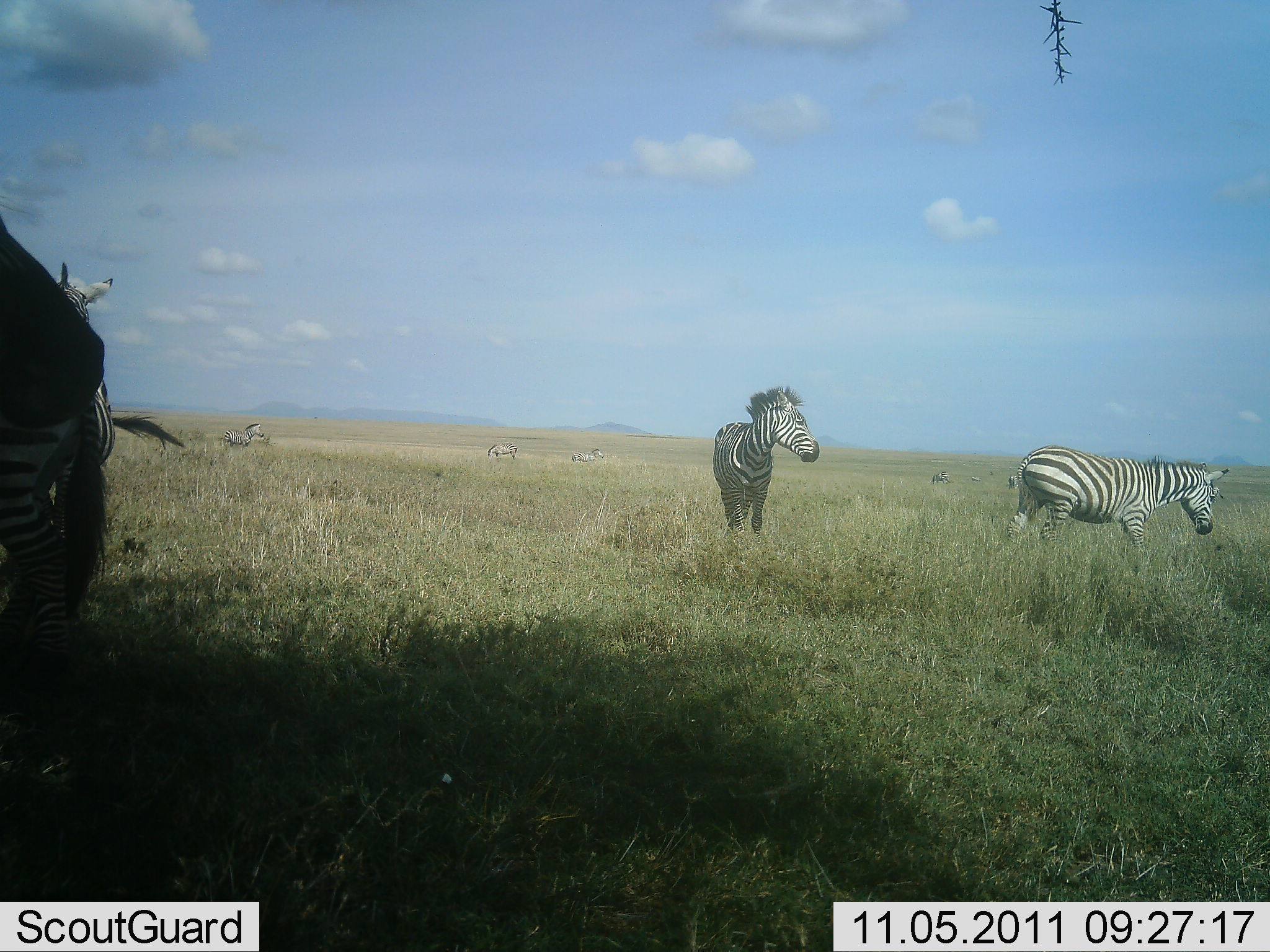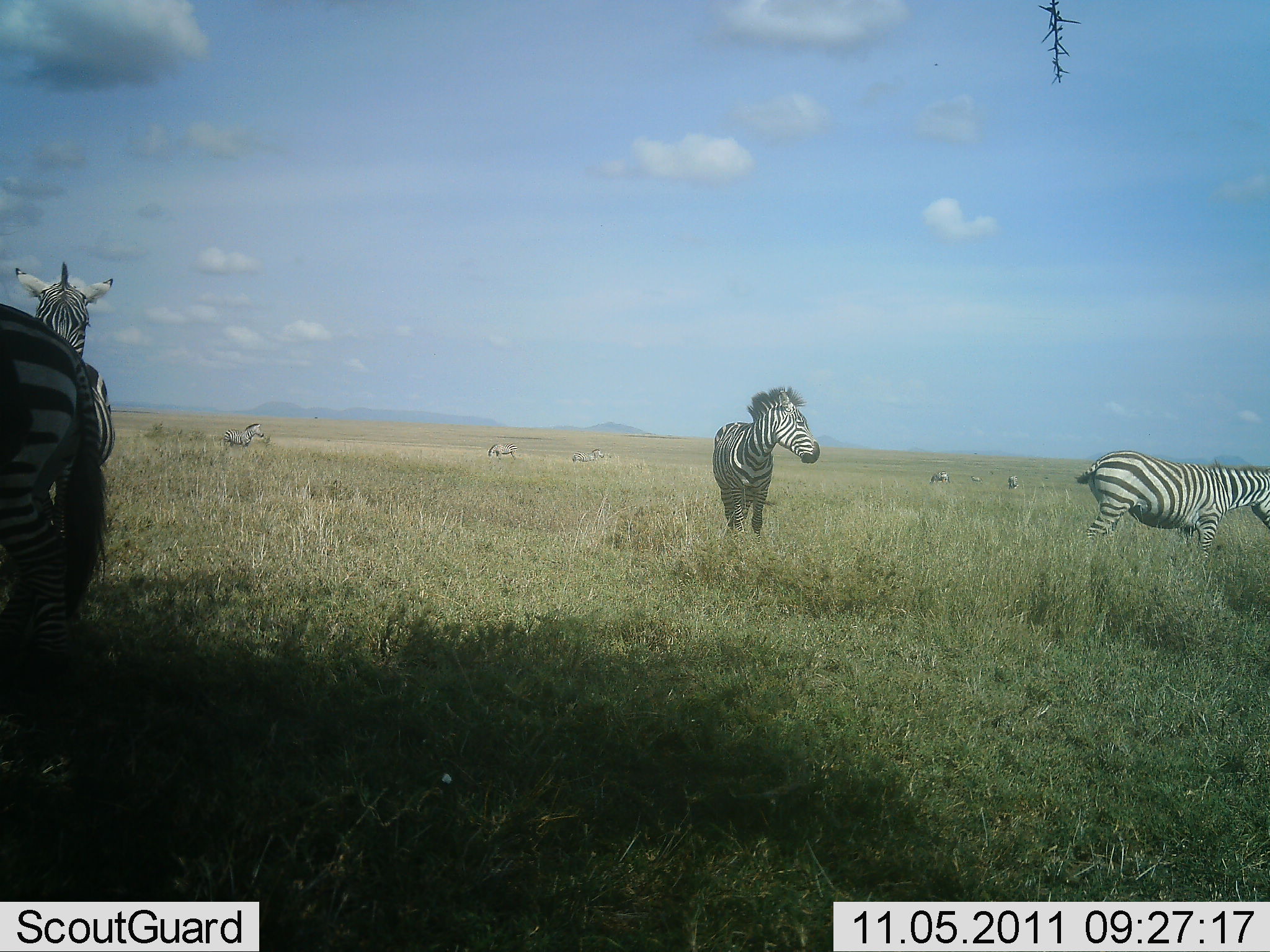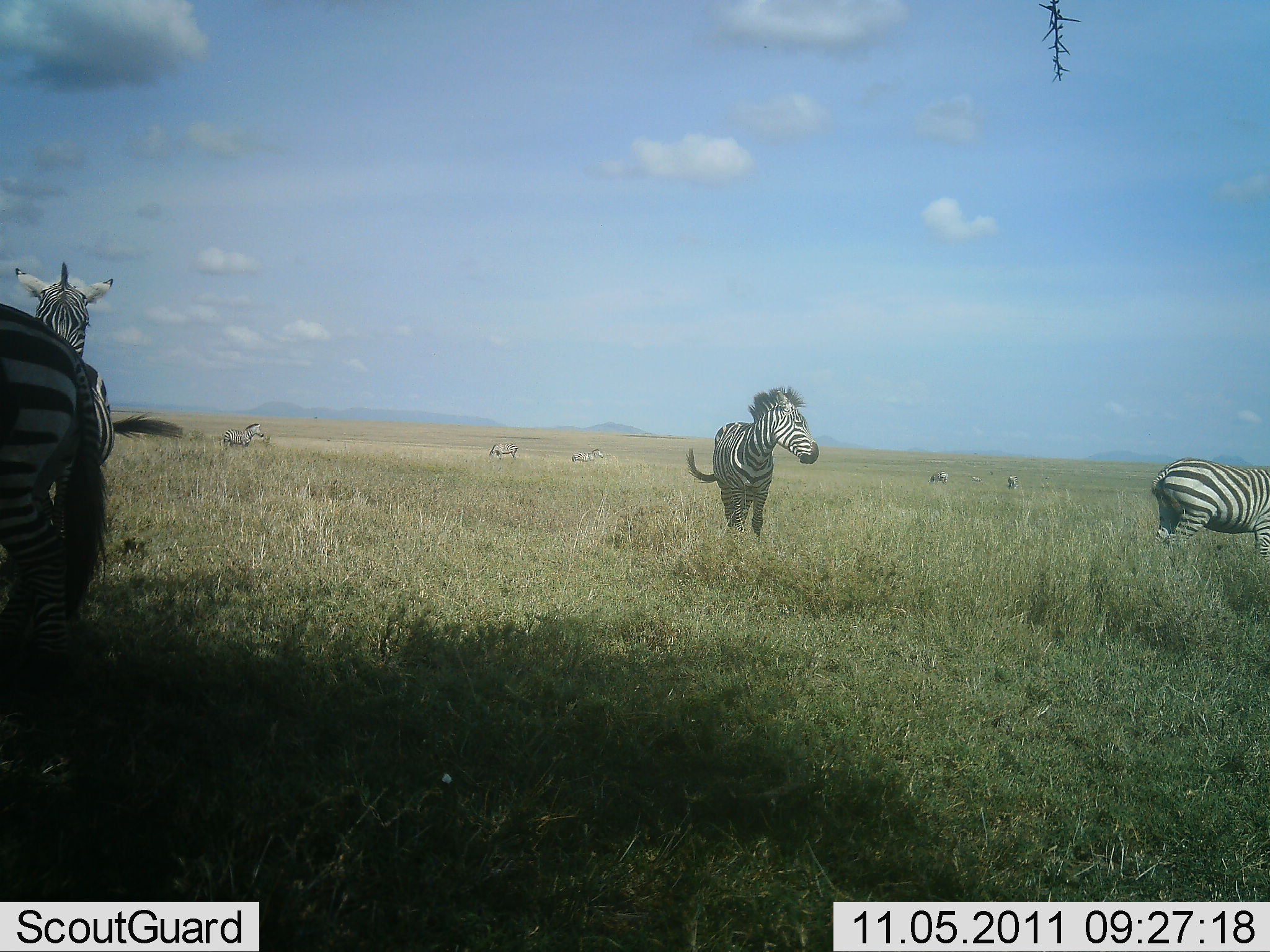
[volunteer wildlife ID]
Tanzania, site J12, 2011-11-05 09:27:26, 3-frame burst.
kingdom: Animalia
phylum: Chordata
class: Mammalia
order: Perissodactyla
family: Equidae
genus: Equus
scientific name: Equus quagga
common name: plains zebra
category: zebra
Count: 9.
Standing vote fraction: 85%.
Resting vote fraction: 0%.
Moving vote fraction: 46%.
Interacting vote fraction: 0%.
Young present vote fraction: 0%.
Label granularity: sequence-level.